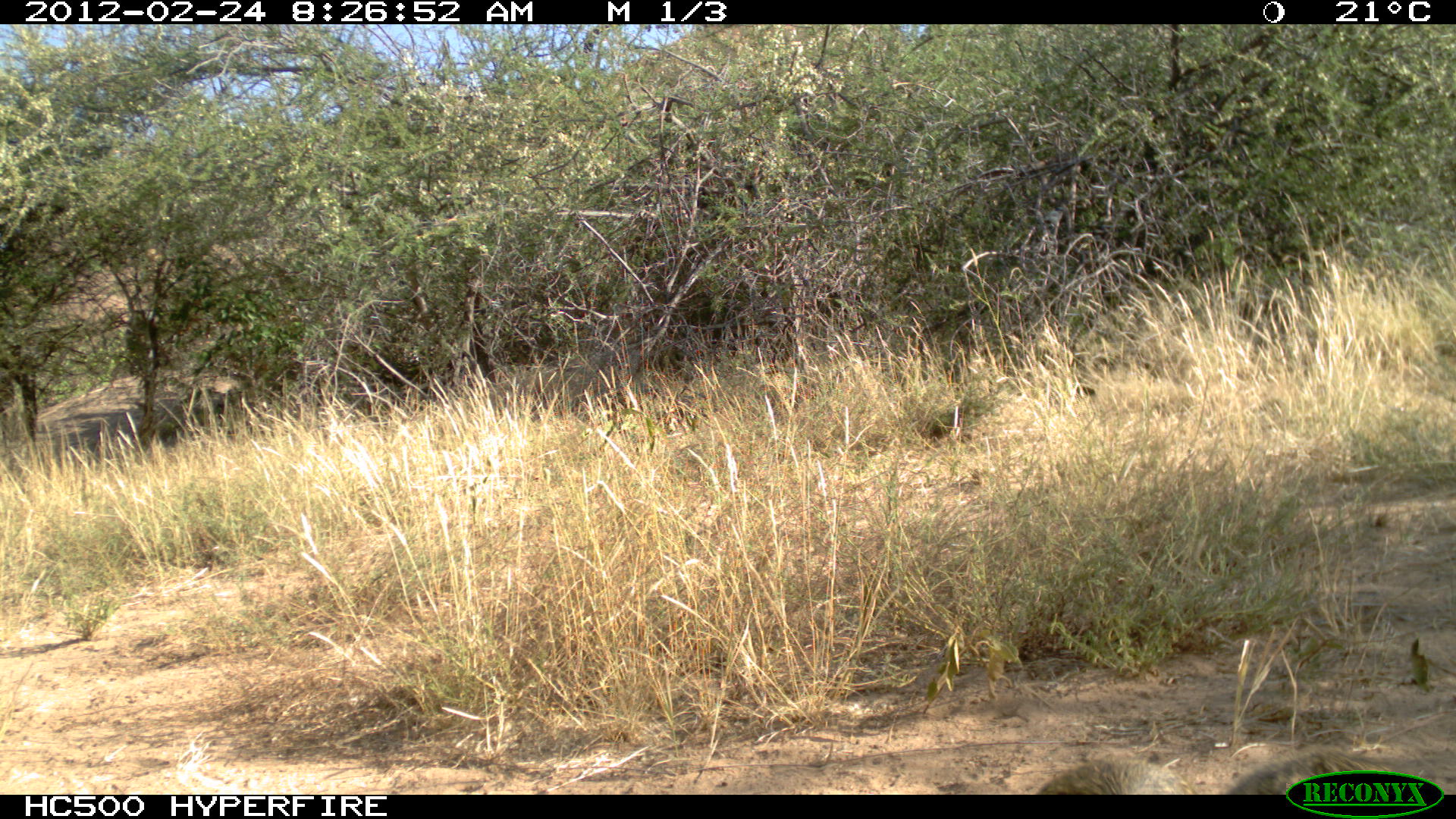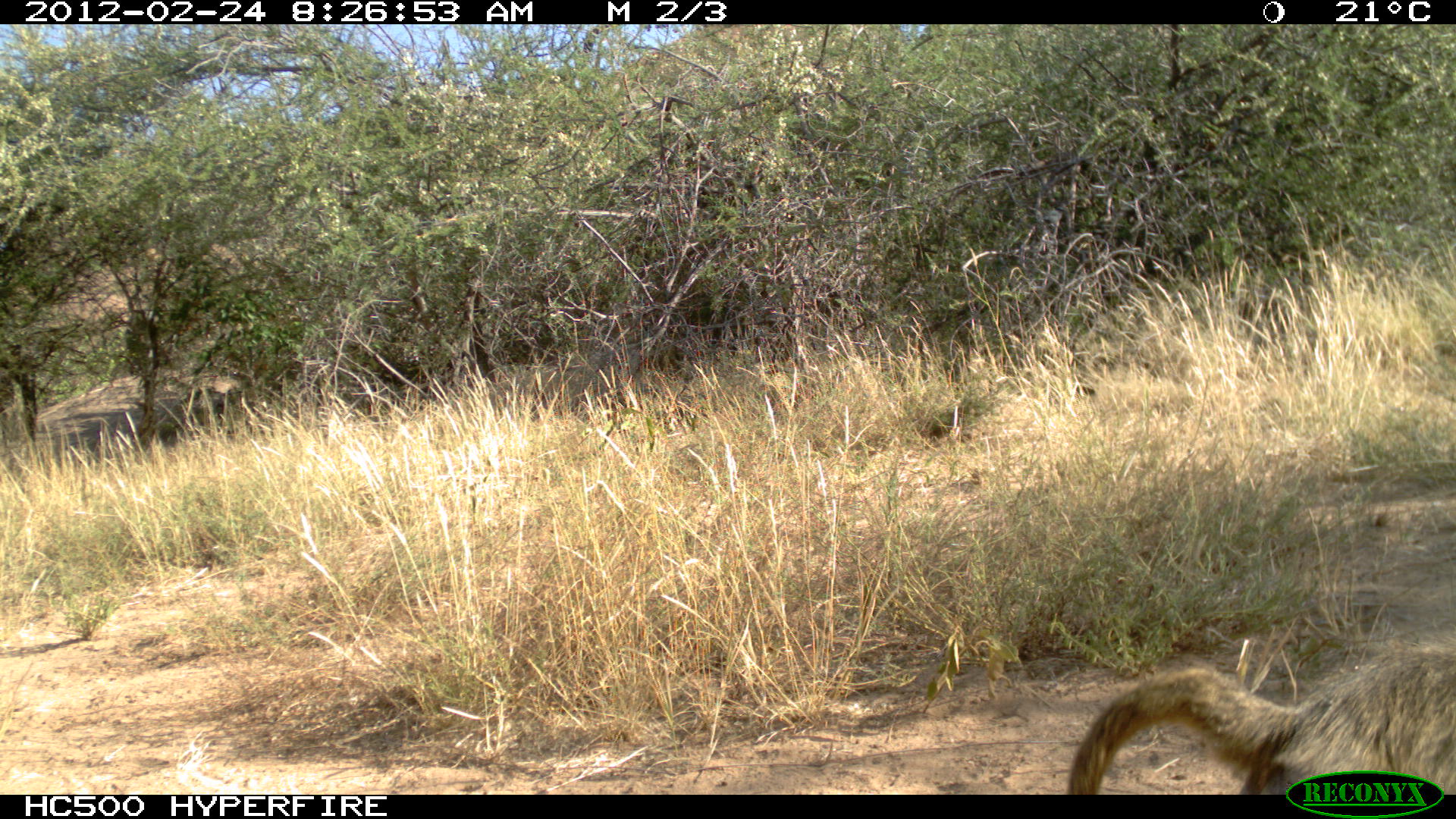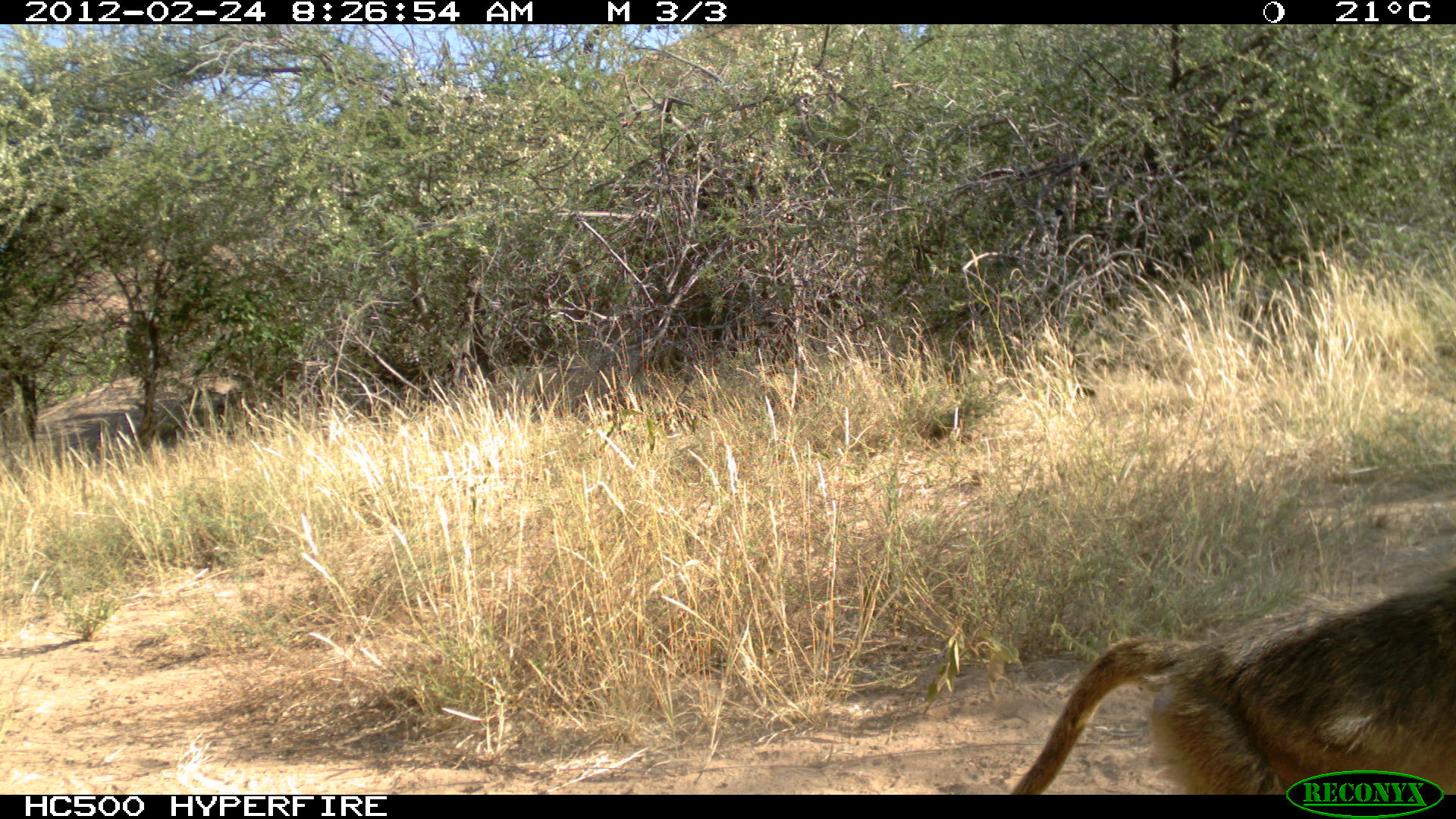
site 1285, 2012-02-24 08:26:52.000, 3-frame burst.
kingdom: Animalia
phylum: Chordata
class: Mammalia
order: Primates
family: Cercopithecidae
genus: Papio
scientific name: Papio anubis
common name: olive baboon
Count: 1.